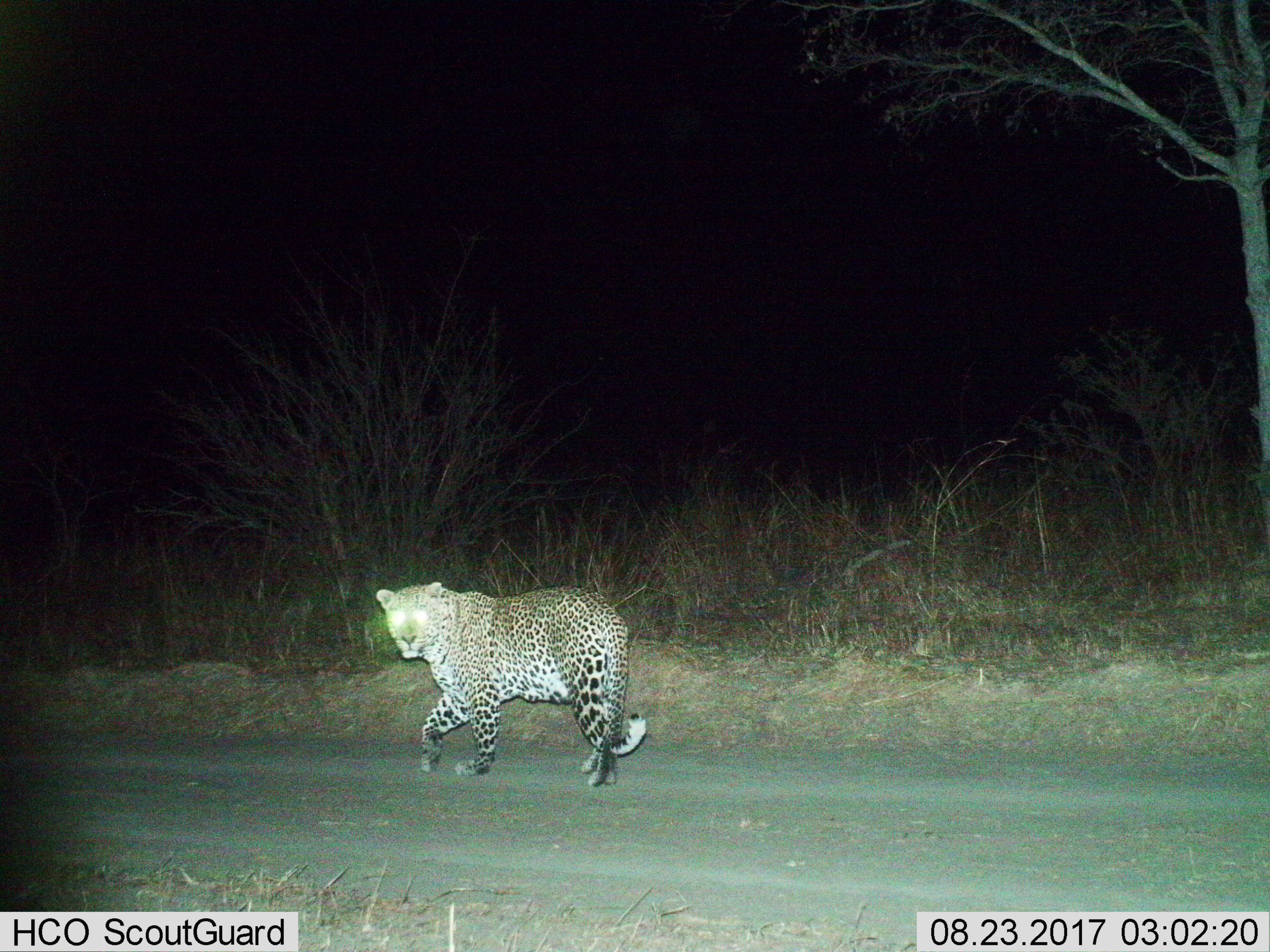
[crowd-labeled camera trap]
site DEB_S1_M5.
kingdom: Animalia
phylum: Chordata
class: Mammalia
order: Carnivora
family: Felidae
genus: Panthera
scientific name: Panthera pardus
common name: leopard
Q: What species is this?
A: Leopard (Panthera pardus).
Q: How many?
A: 1.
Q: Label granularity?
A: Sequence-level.